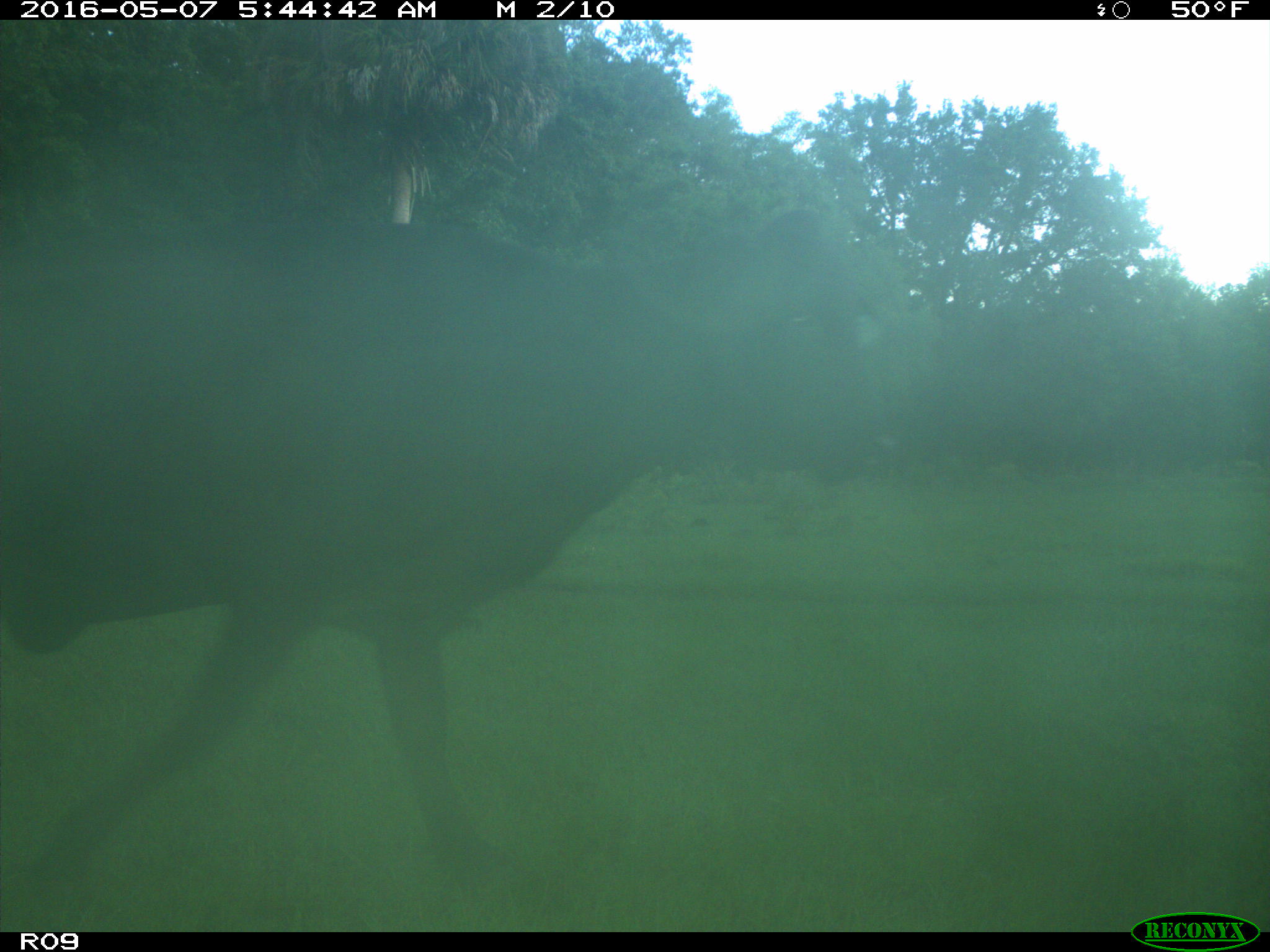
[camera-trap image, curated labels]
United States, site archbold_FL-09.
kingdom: Animalia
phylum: Chordata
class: Mammalia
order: Artiodactyla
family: Bovidae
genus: Bos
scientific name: Bos taurus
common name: domestic cow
Bos taurus (domestic cow).